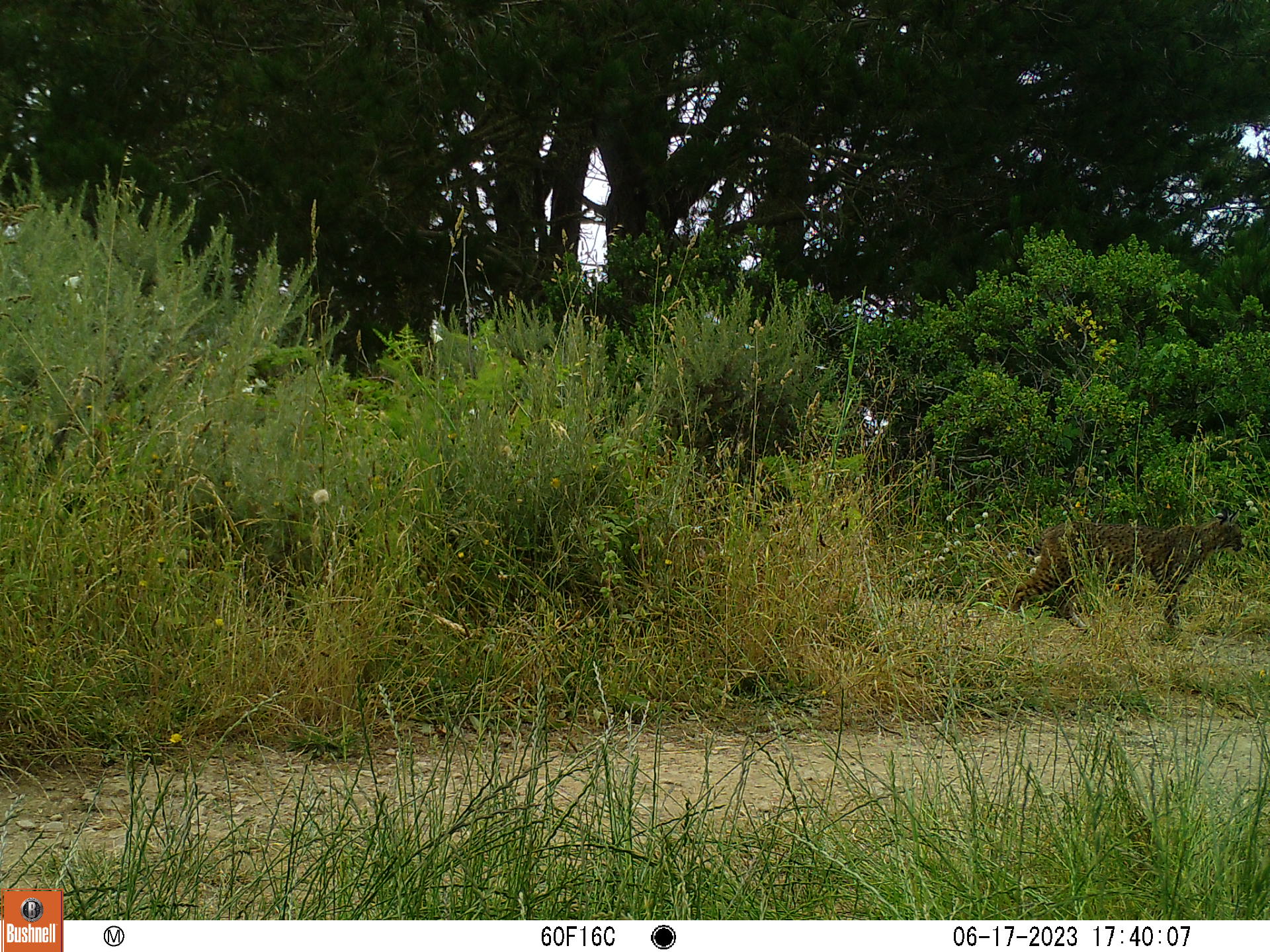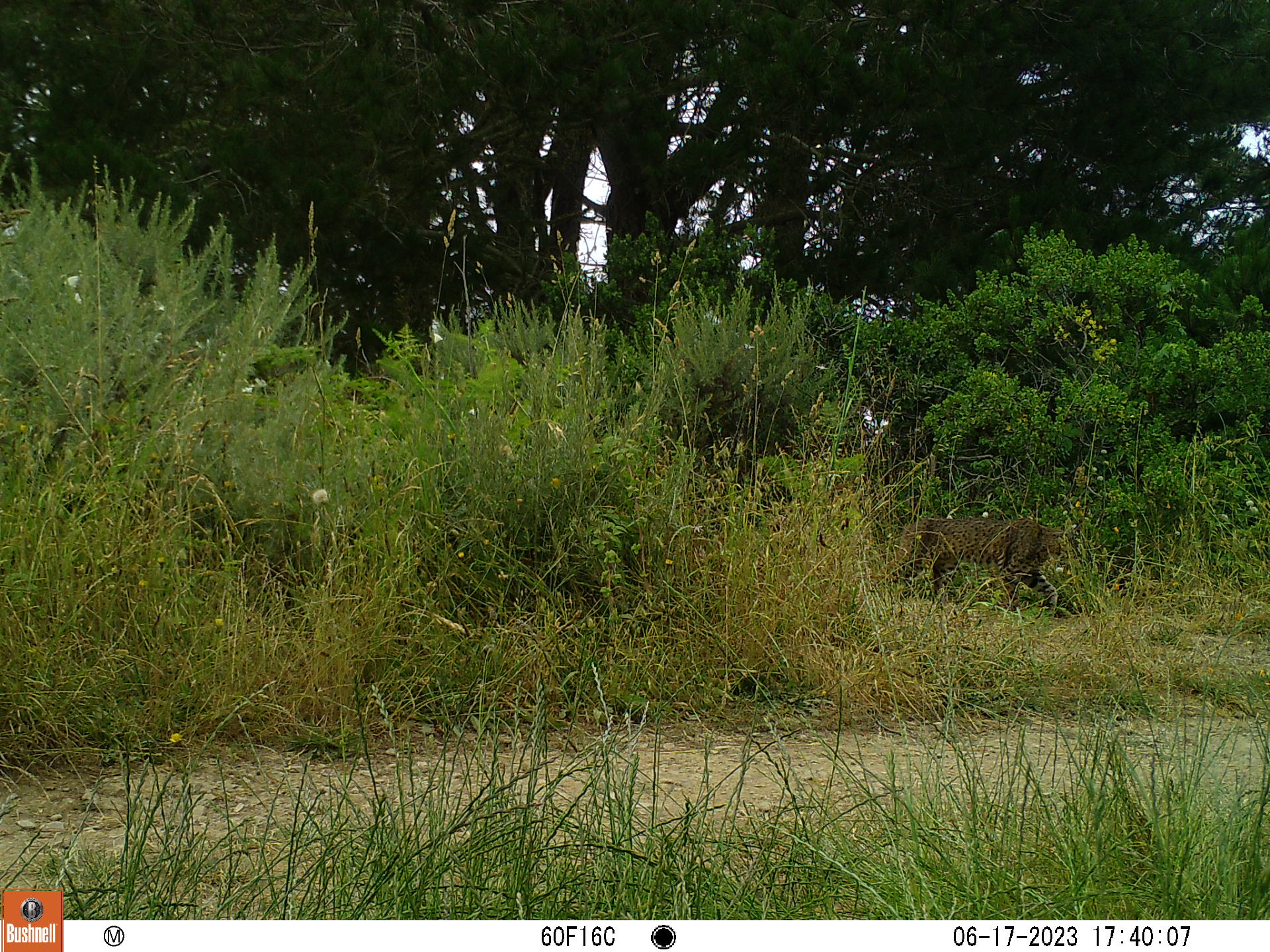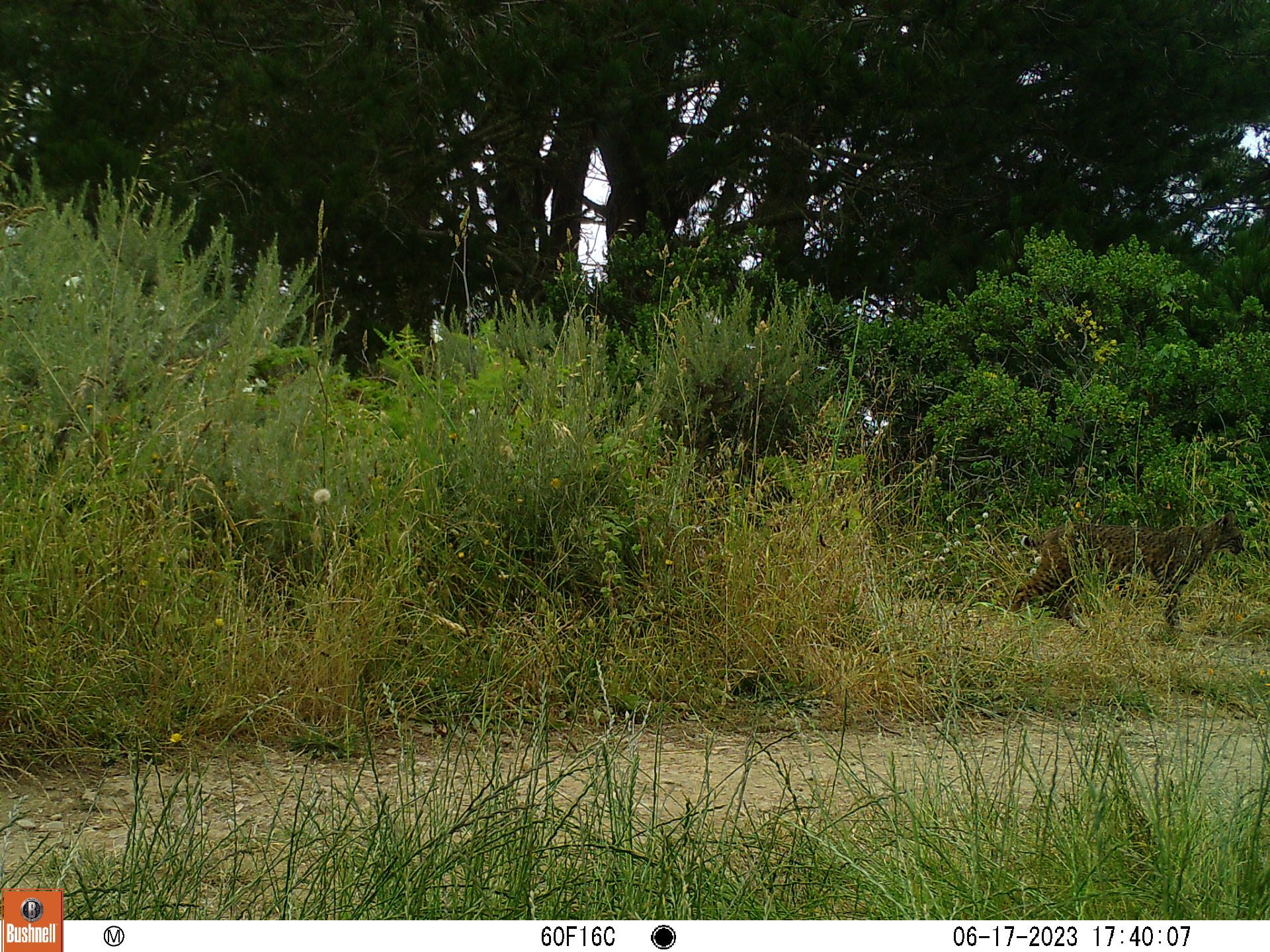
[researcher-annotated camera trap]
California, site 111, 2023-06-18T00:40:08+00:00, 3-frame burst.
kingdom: Animalia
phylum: Chordata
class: Mammalia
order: Carnivora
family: Felidae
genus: Lynx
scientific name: Lynx rufus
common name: bobcat